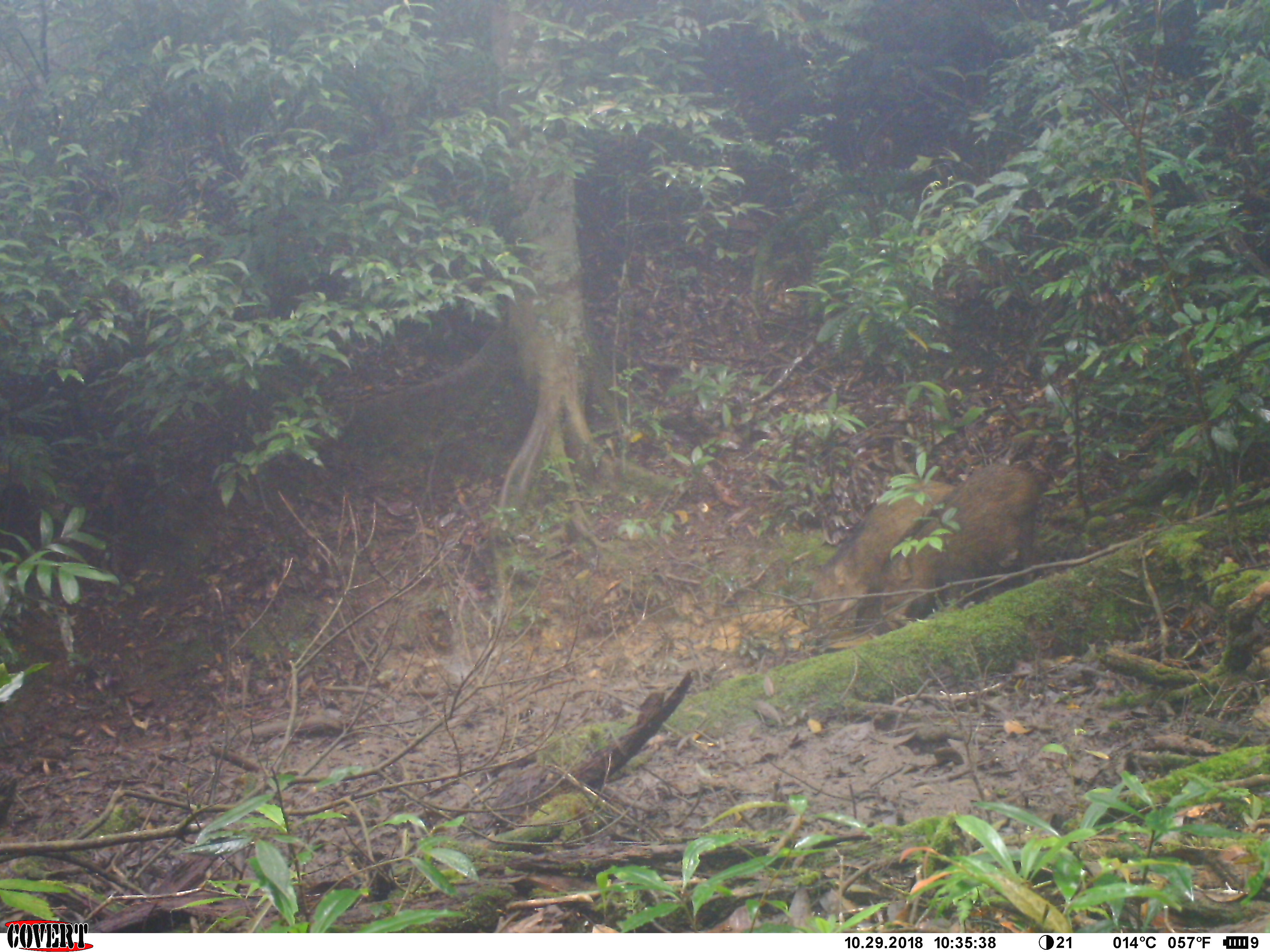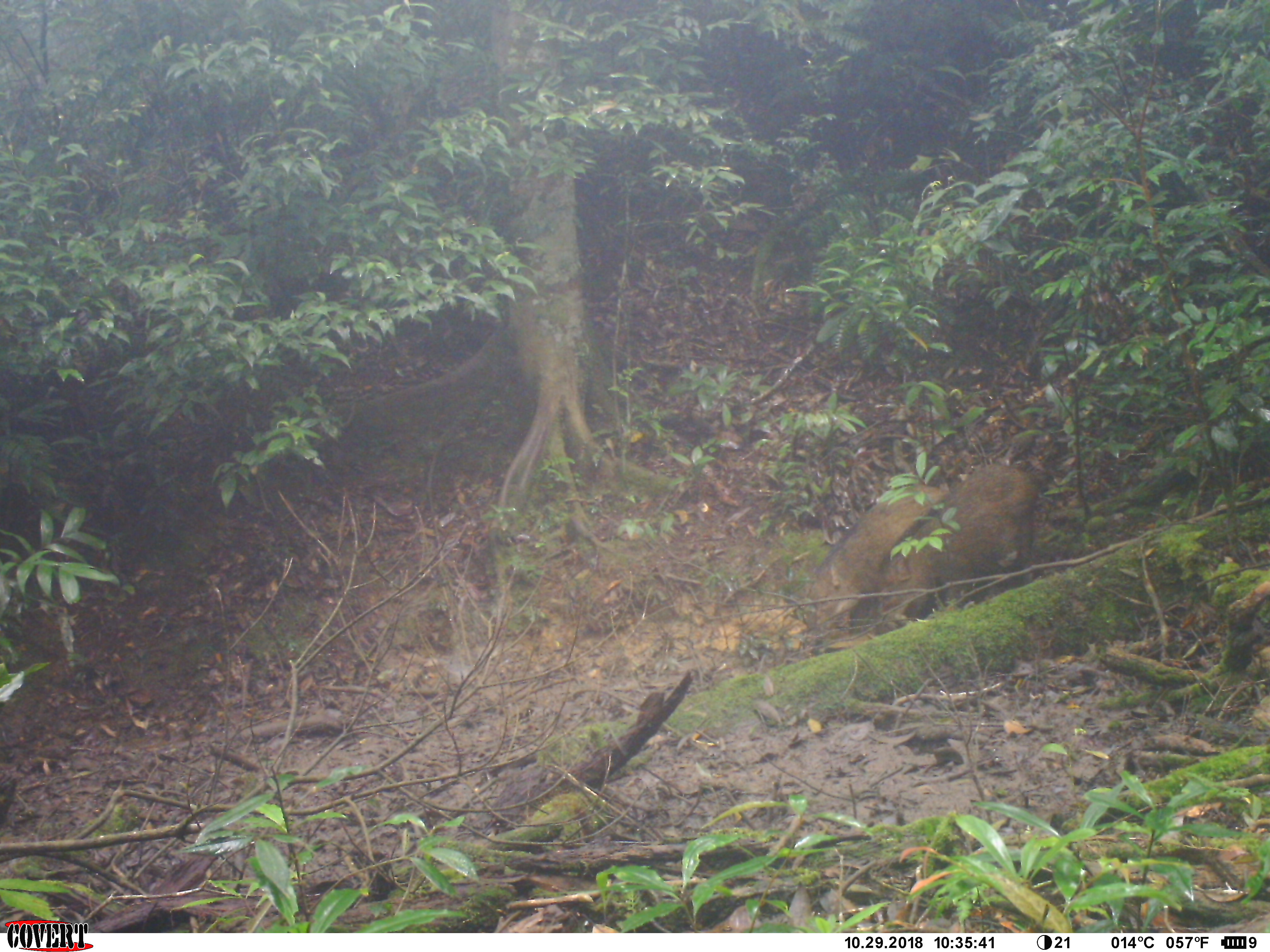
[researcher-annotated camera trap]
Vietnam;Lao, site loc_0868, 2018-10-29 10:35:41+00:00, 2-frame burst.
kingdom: Animalia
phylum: Chordata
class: Mammalia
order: Artiodactyla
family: Suidae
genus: Sus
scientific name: Sus scrofa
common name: eurasian wild pig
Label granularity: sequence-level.